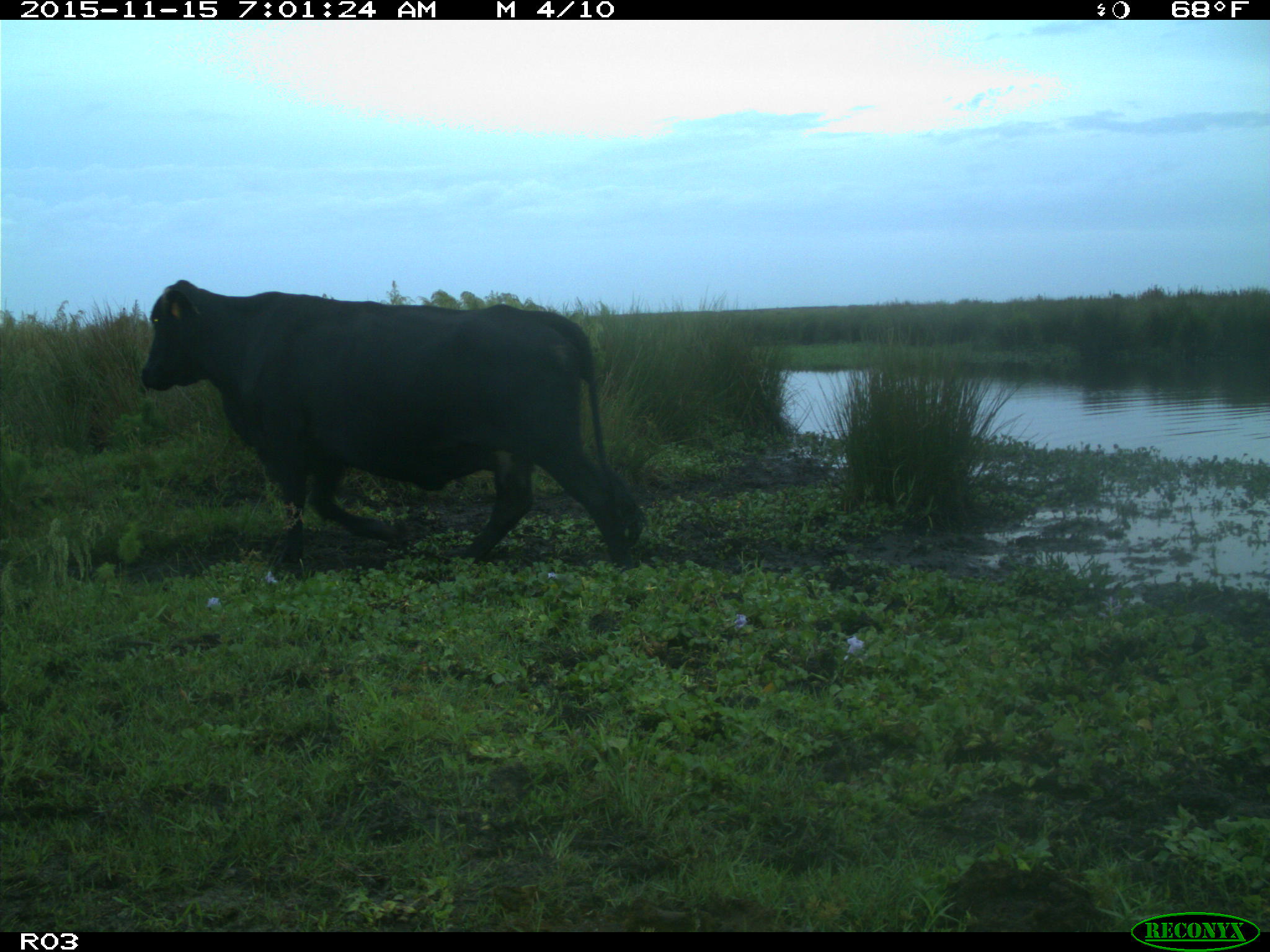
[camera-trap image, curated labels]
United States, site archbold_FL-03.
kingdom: Animalia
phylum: Chordata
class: Mammalia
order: Artiodactyla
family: Bovidae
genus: Bos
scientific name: Bos taurus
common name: domestic cow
Bos taurus (domestic cow).